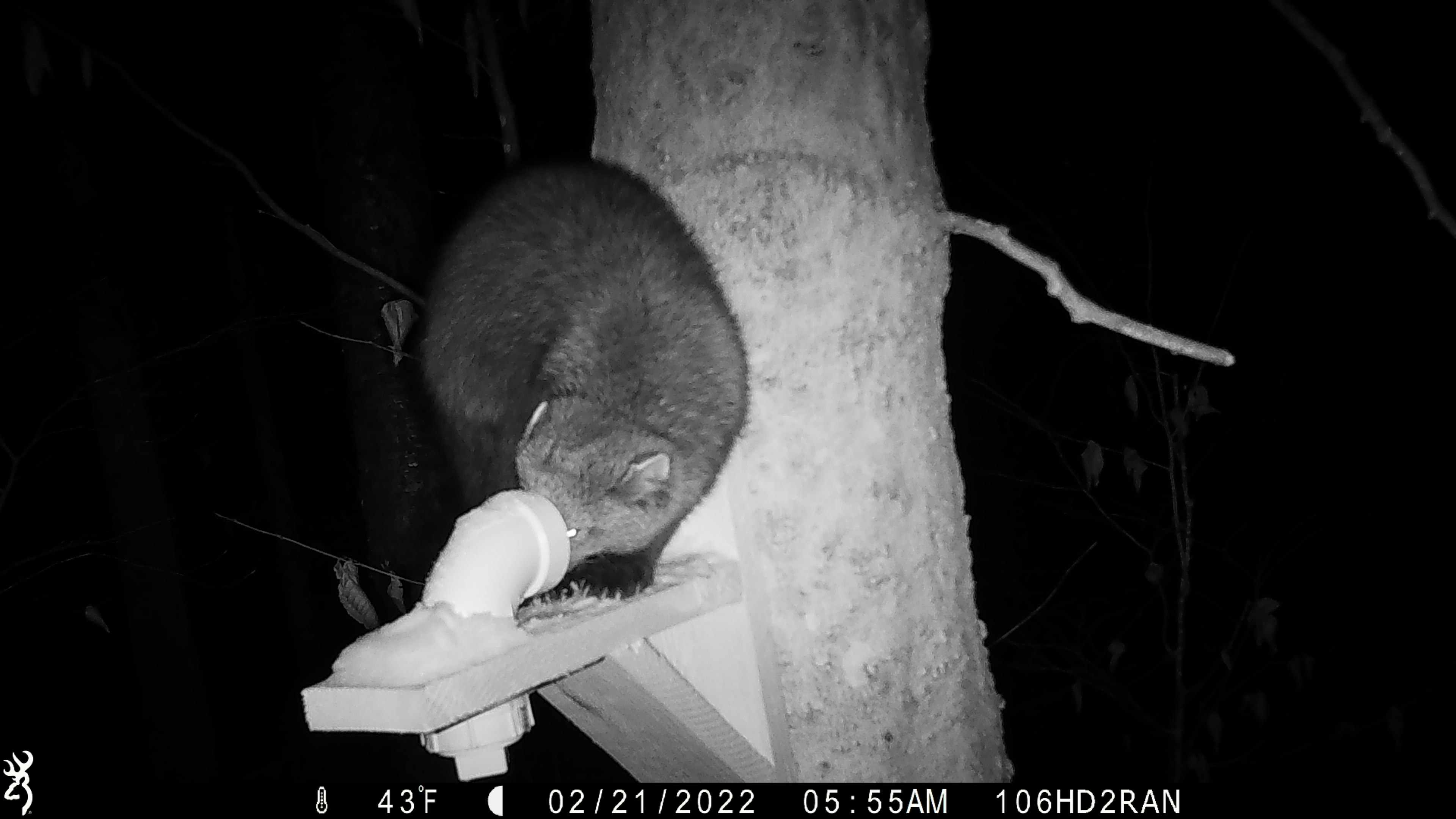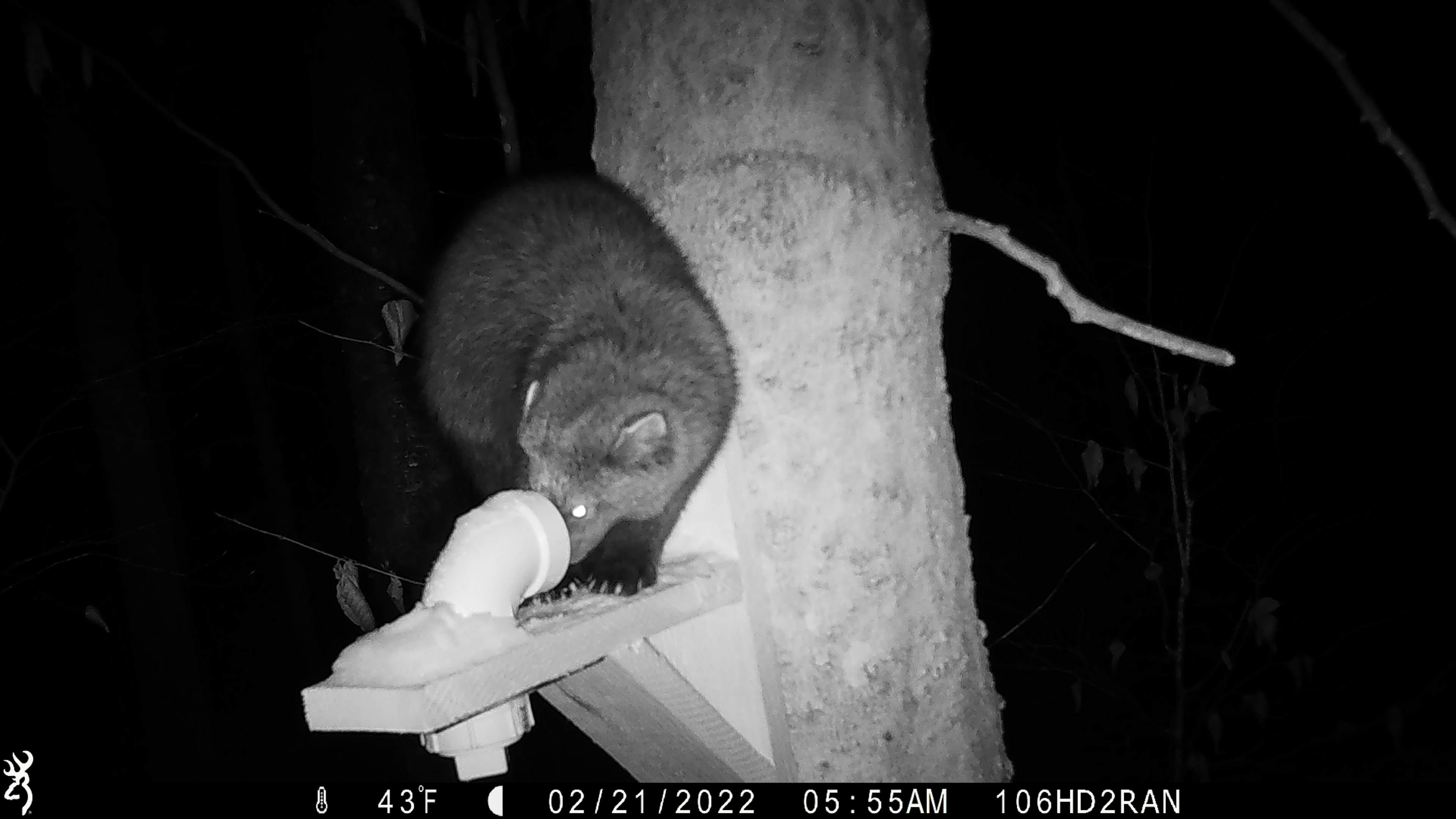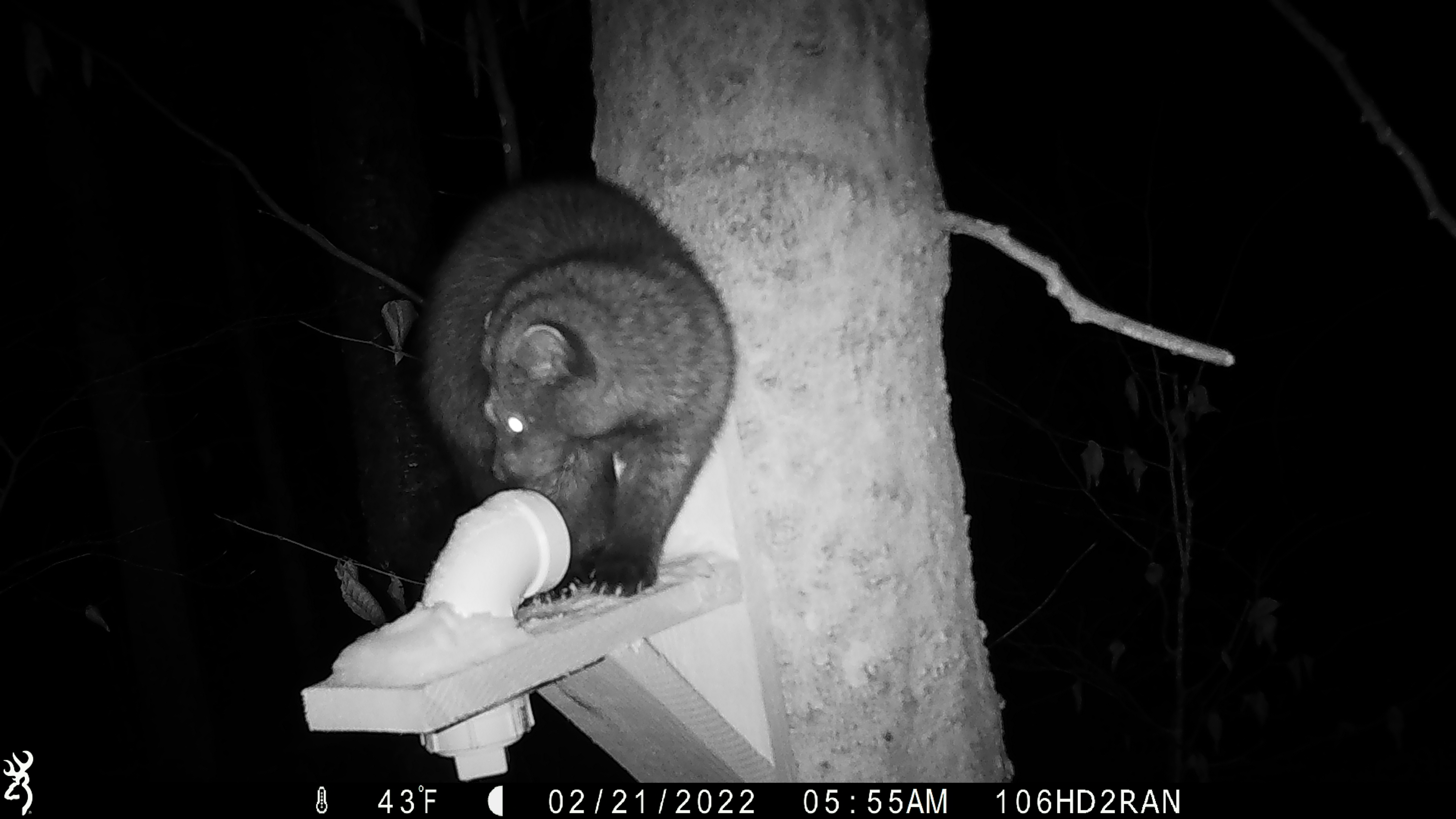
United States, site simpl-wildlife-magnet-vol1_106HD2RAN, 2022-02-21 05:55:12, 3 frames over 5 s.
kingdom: Animalia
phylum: Chordata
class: Mammalia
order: Carnivora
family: Mustelidae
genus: Pekania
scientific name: Pekania pennanti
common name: fisher